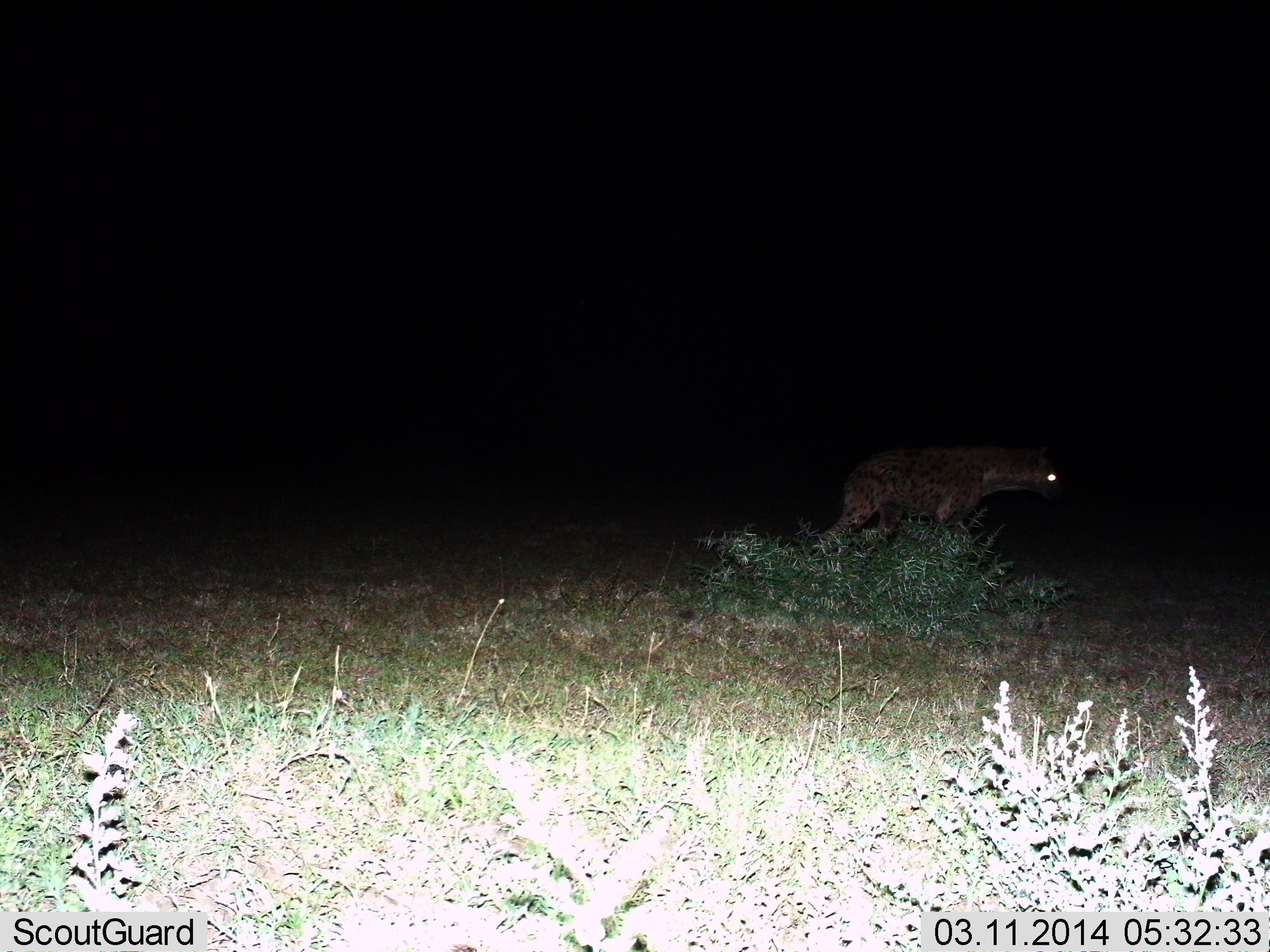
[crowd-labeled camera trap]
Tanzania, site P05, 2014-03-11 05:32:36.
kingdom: Animalia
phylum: Chordata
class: Mammalia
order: Carnivora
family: Hyaenidae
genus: Crocuta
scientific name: Crocuta crocuta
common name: spotted hyena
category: hyenaspotted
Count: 1.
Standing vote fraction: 20%.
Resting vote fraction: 0%.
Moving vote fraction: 80%.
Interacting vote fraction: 0%.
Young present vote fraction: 0%.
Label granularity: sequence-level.